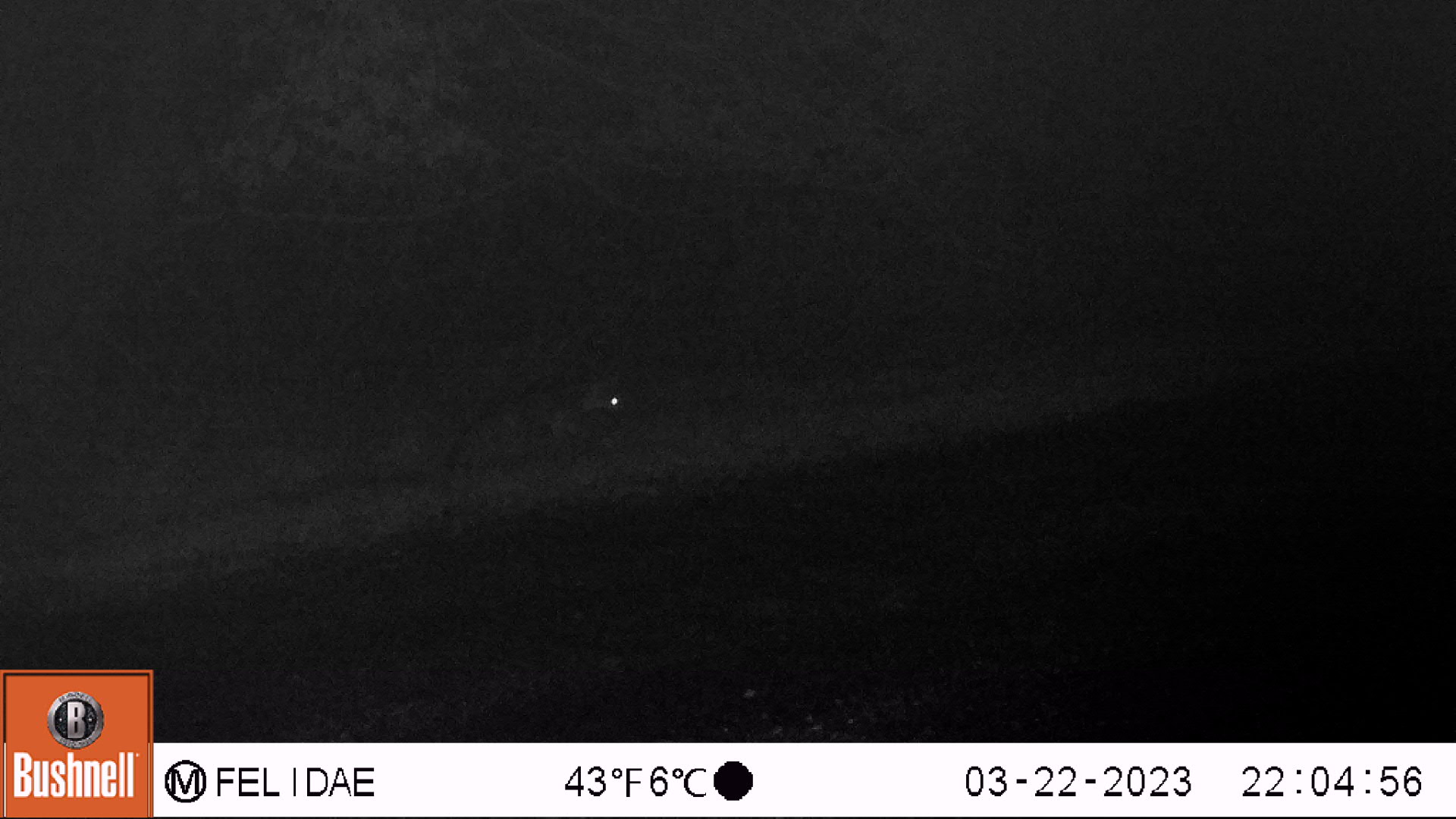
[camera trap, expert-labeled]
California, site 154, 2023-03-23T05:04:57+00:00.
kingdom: Animalia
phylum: Chordata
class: Mammalia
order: Carnivora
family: Canidae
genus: Urocyon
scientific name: Urocyon cinereoargenteus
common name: gray fox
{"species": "gray fox (Urocyon cinereoargenteus)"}